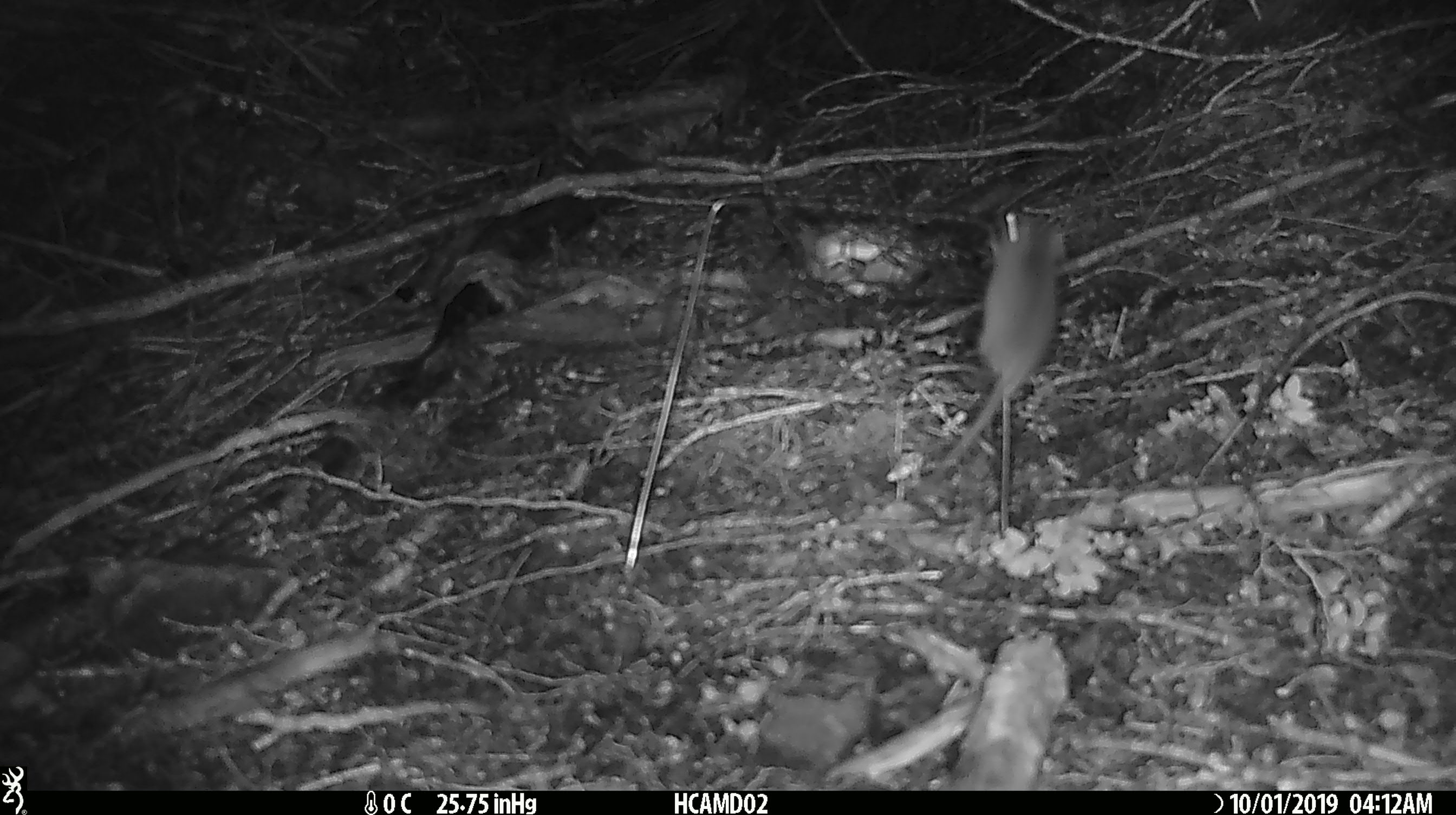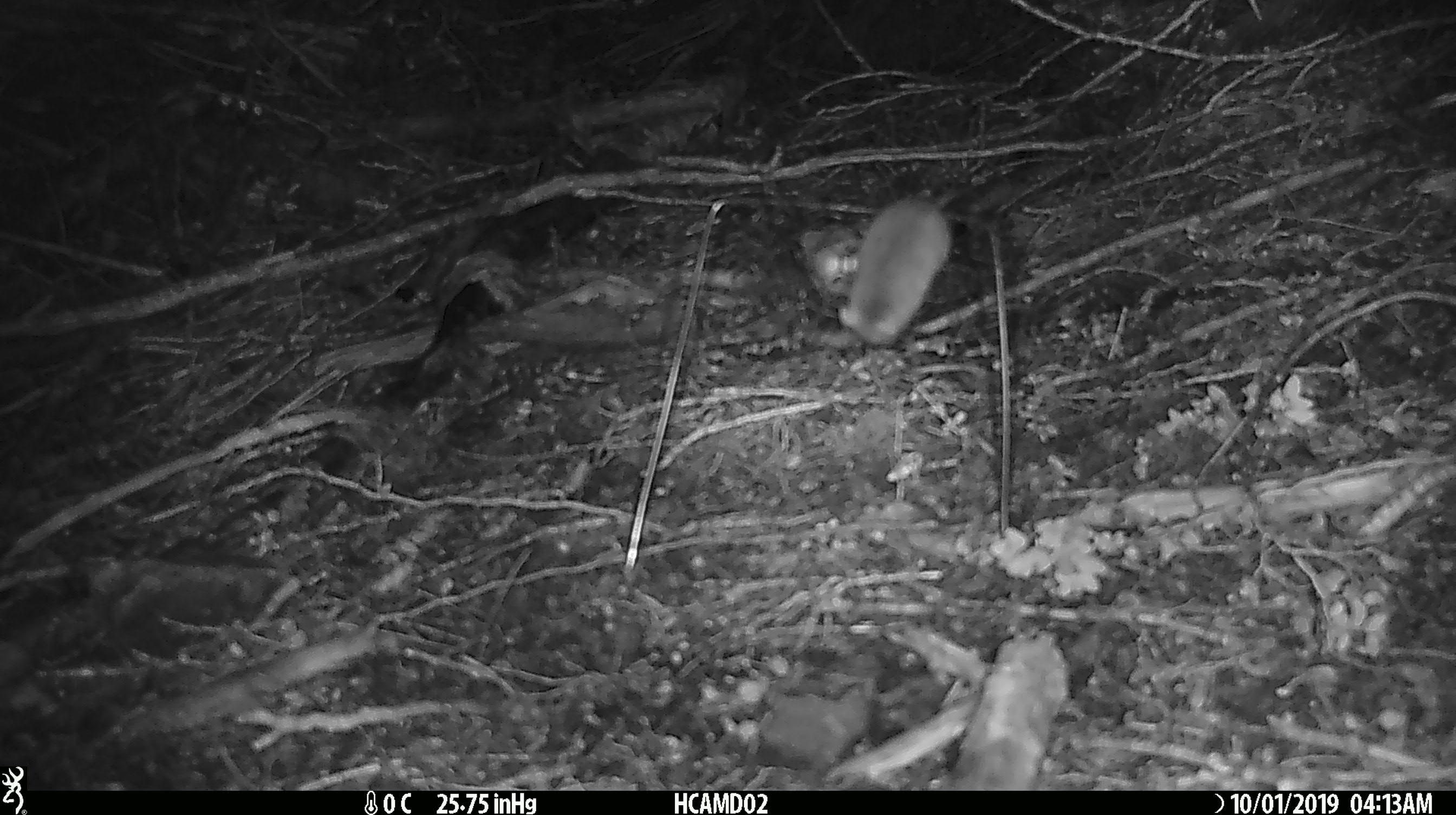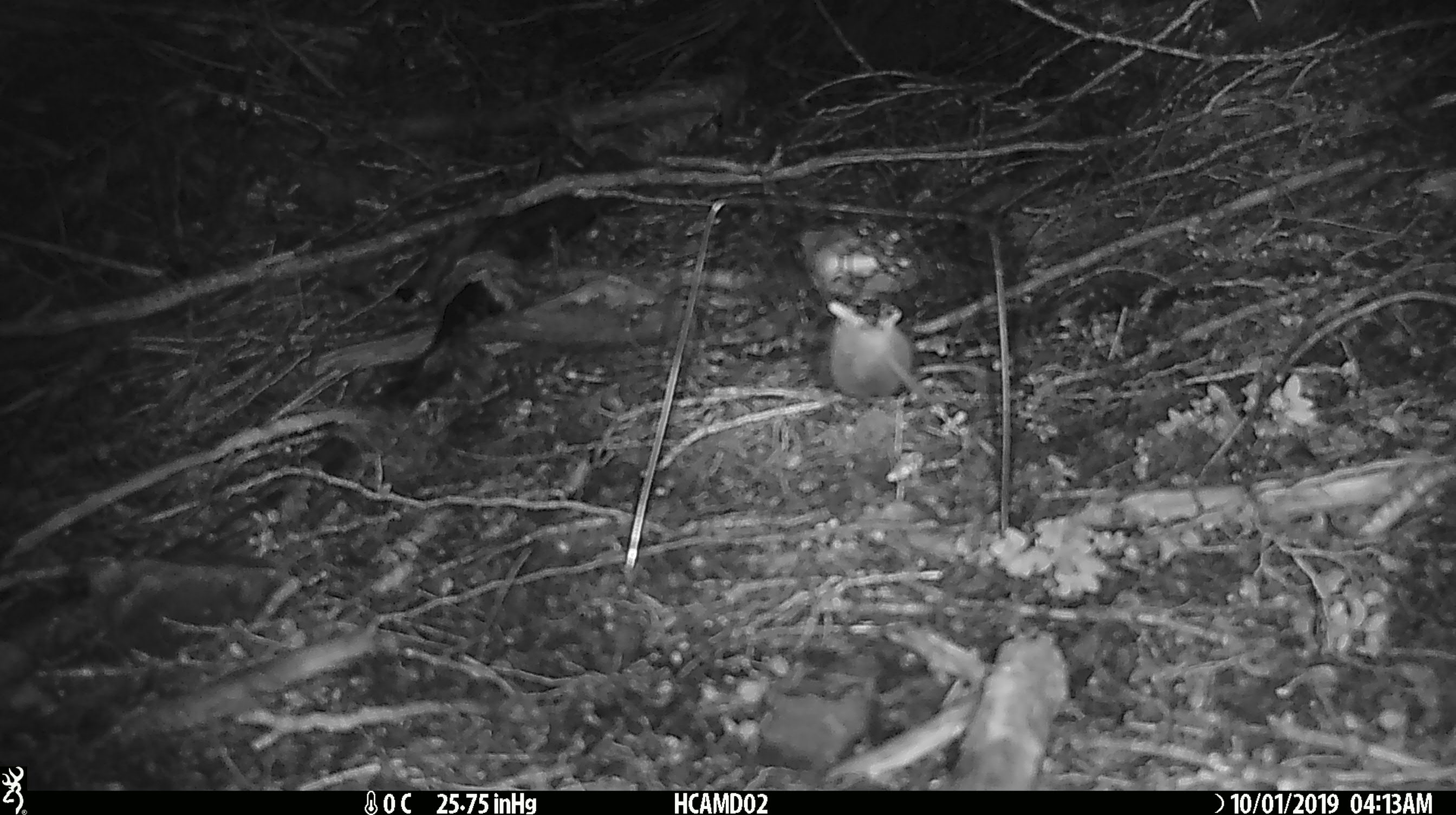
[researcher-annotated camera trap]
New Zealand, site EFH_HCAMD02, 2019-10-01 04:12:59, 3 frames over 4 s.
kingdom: Animalia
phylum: Chordata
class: Mammalia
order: Rodentia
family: Muridae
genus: Mus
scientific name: Mus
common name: mouse